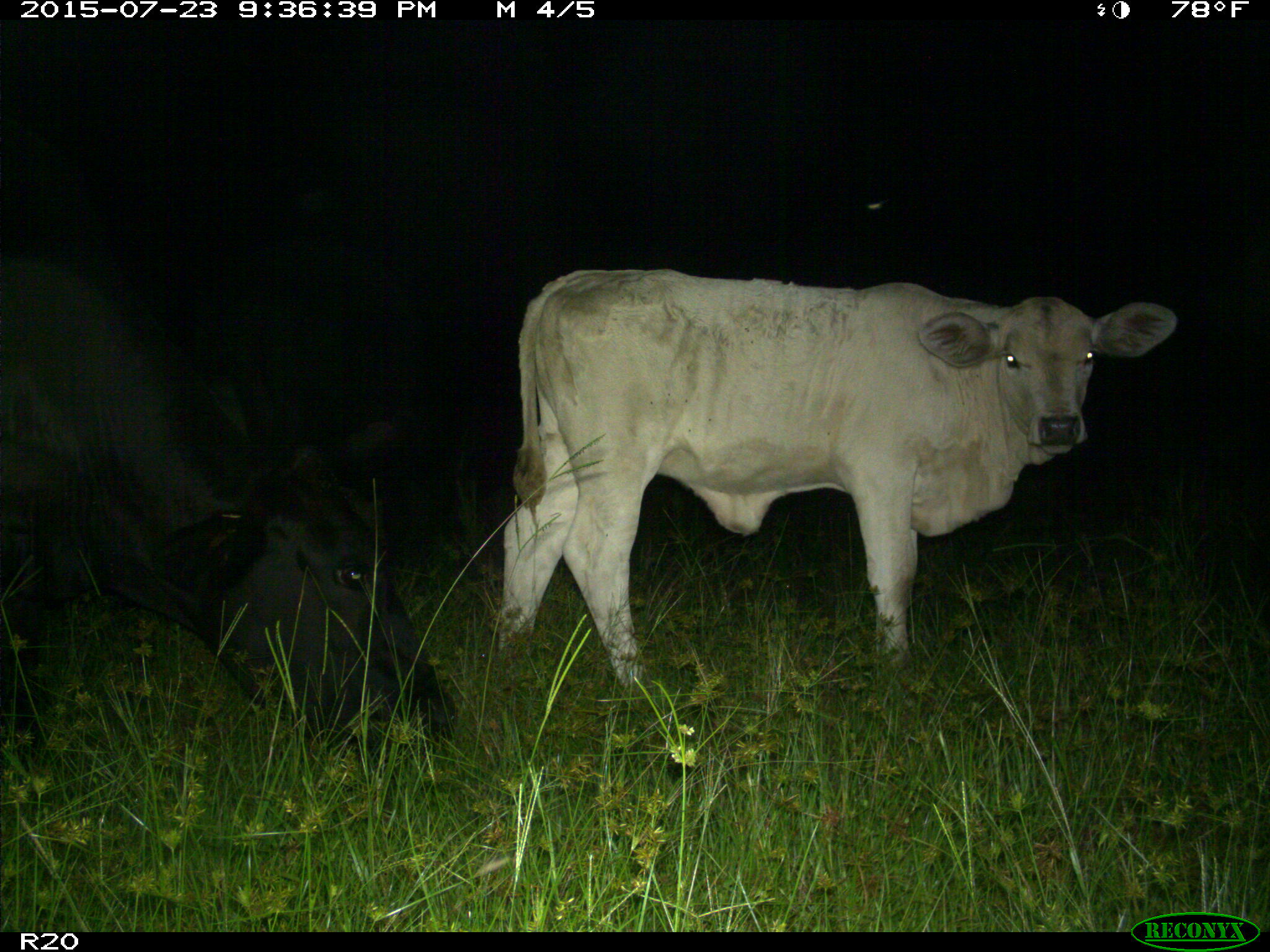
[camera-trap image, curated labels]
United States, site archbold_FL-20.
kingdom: Animalia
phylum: Chordata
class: Mammalia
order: Artiodactyla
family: Bovidae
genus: Bos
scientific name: Bos taurus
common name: domestic cow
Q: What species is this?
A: Bos taurus (domestic cow).